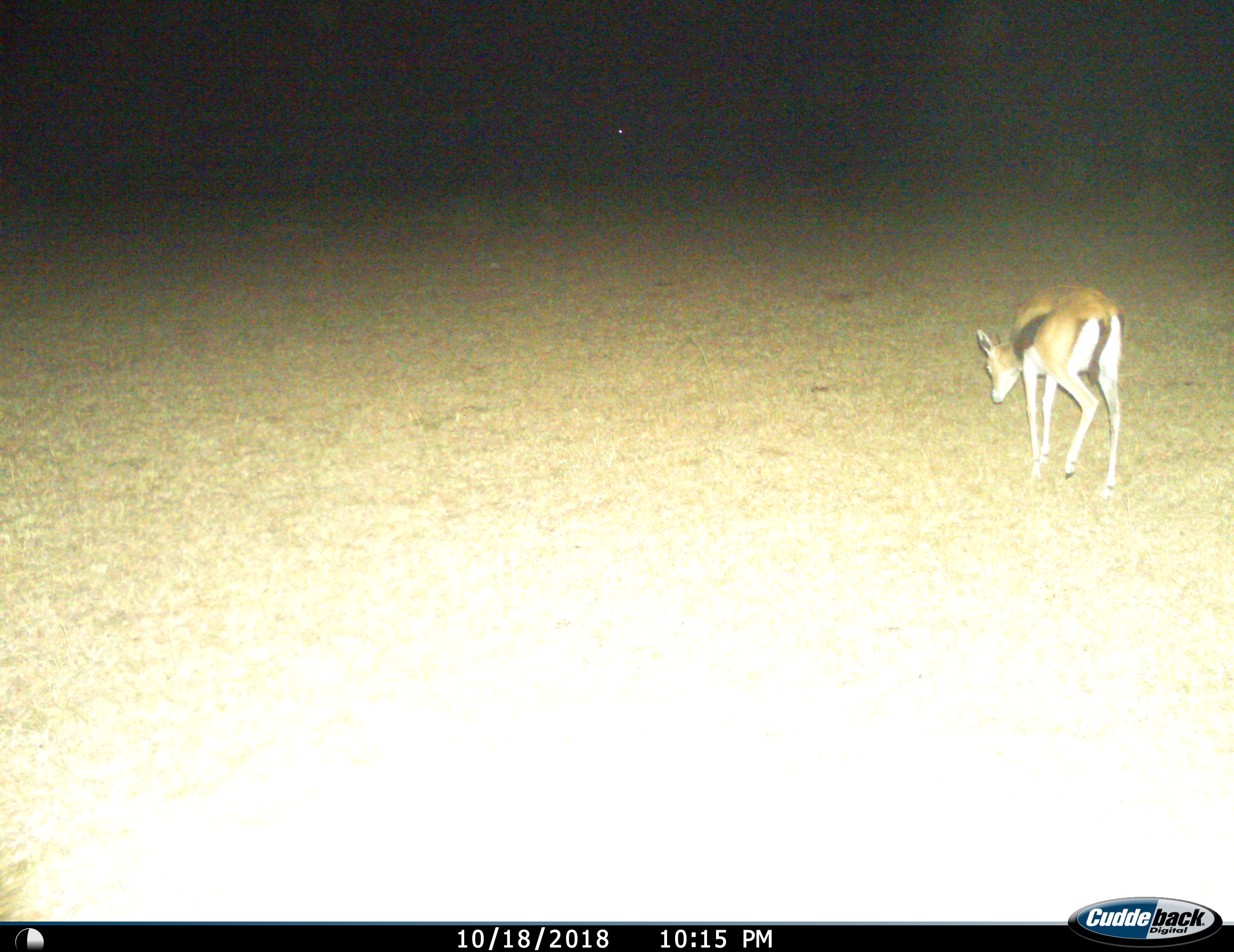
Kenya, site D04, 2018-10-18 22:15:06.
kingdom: Animalia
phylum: Chordata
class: Mammalia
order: Artiodactyla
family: Bovidae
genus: Eudorcas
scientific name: Eudorcas thomsonii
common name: thomson's gazelle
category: gazellethomsons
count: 1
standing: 33%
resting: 0%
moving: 78%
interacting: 0%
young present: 11%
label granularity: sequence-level